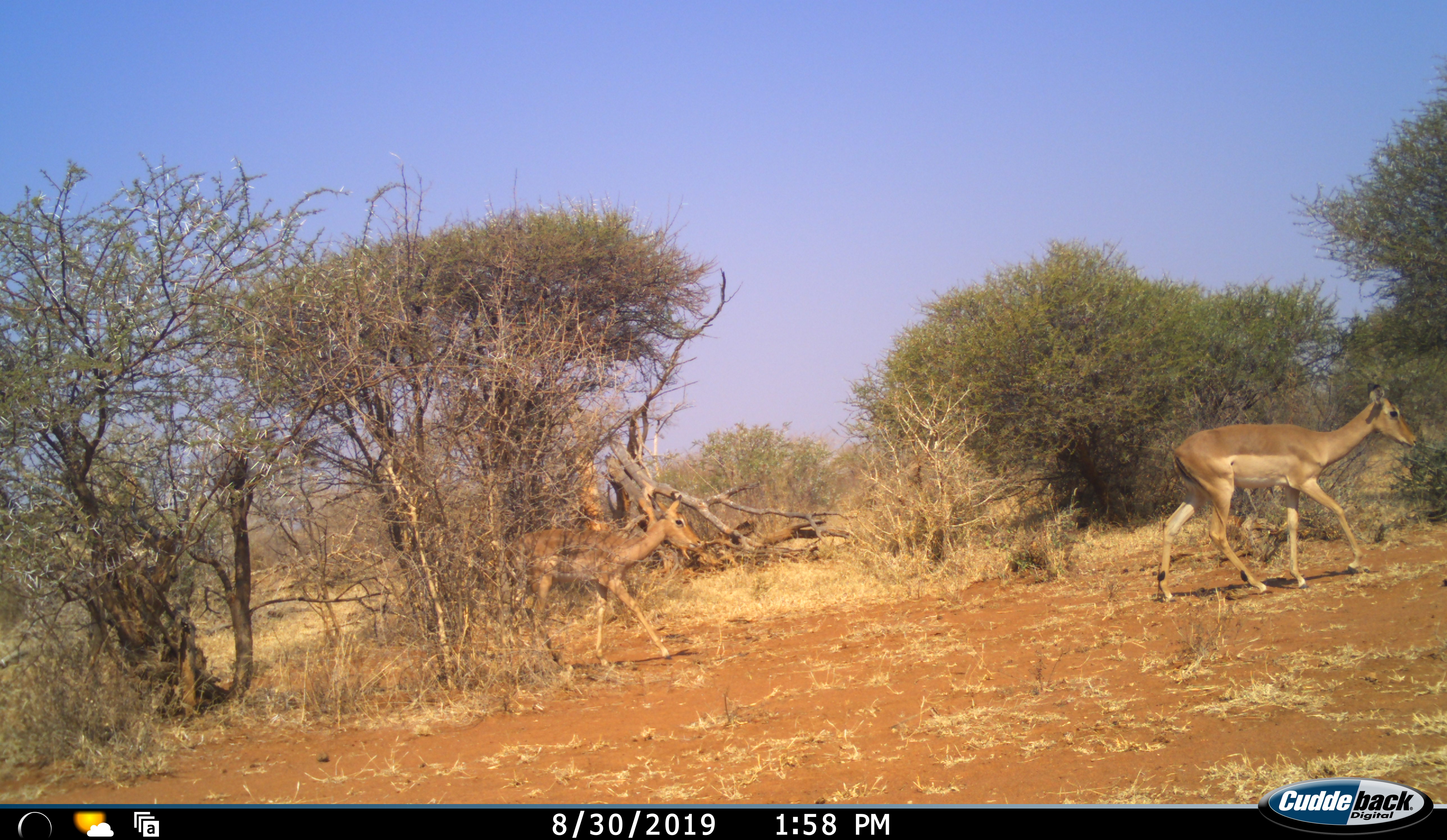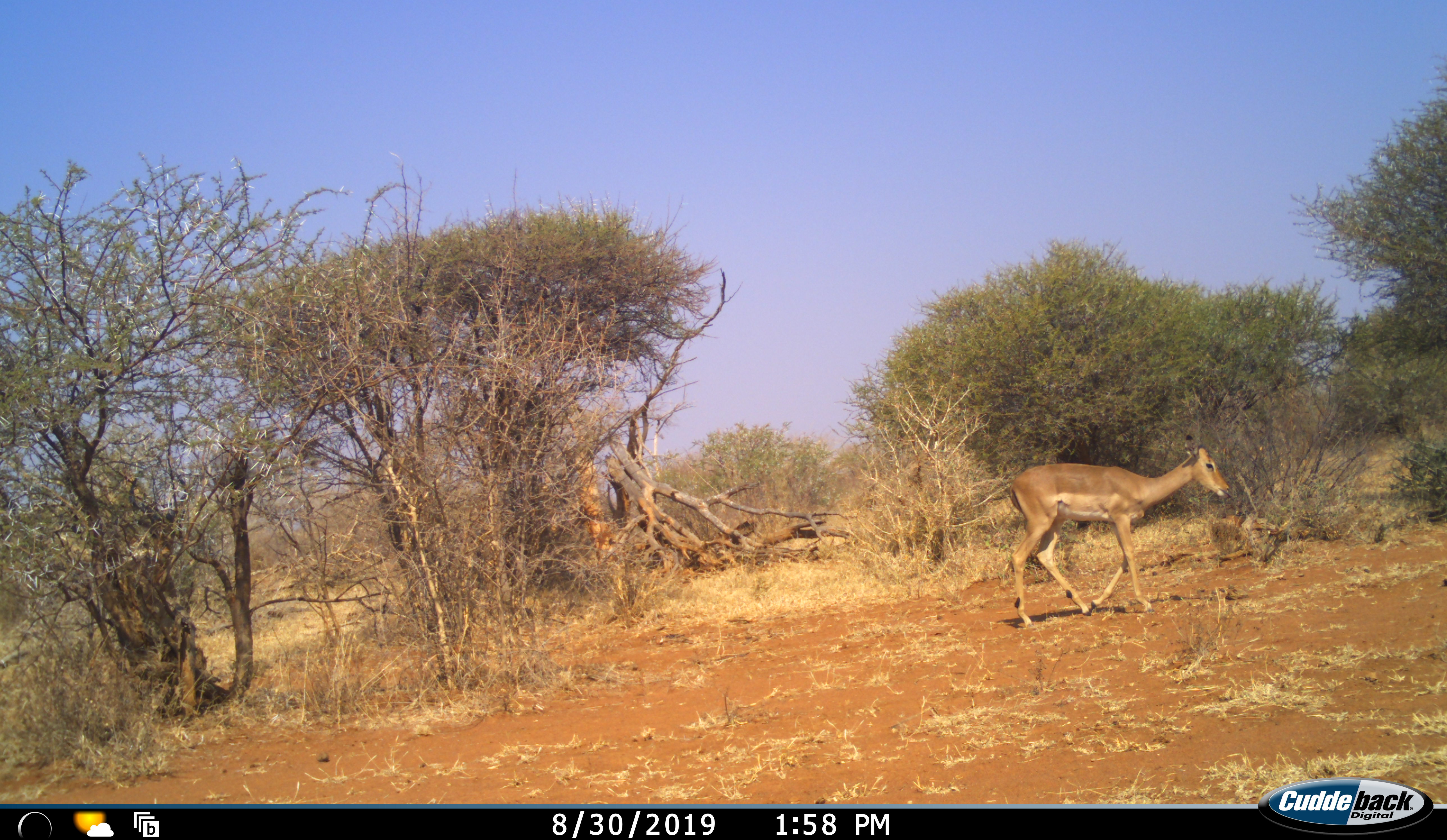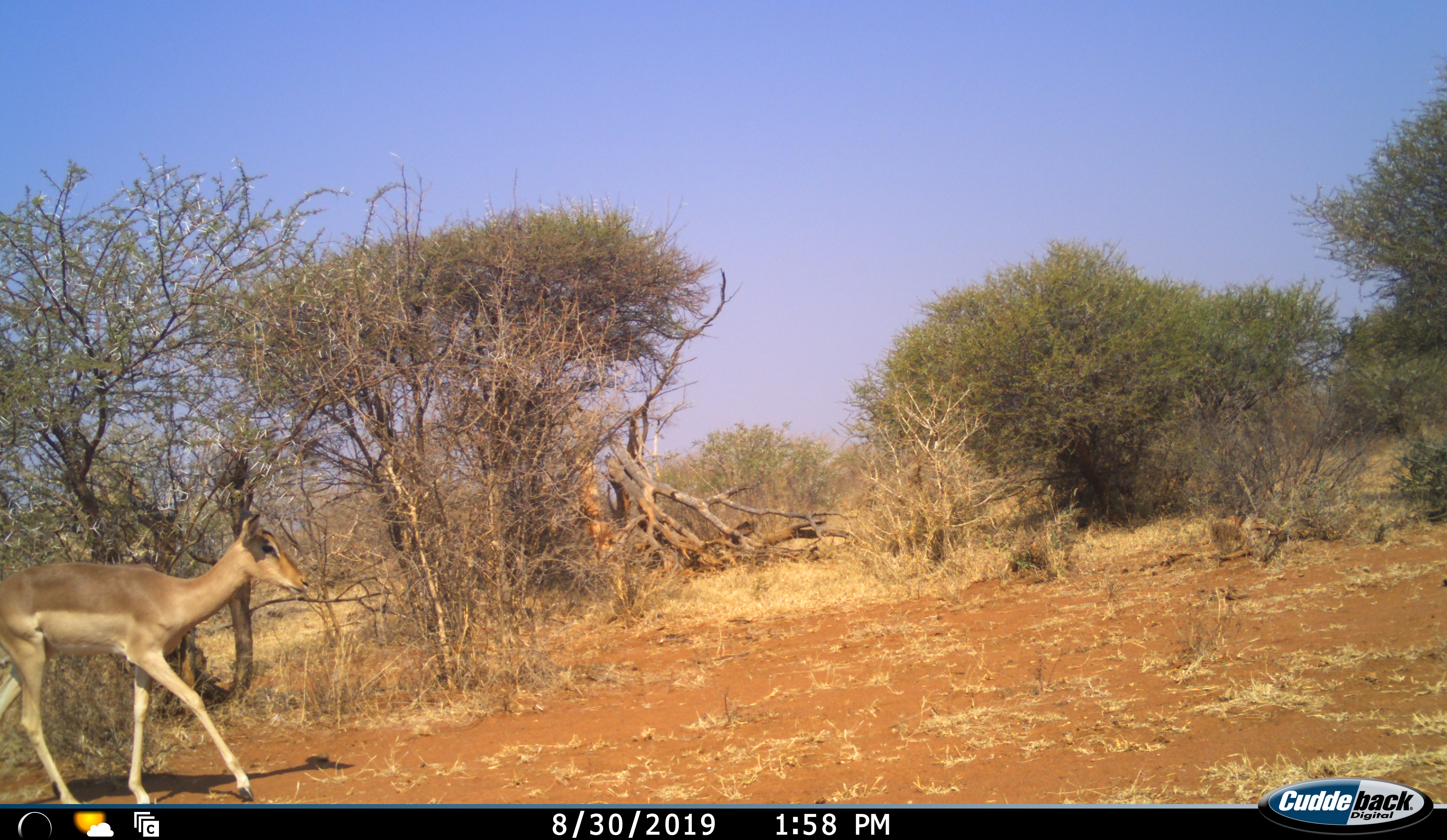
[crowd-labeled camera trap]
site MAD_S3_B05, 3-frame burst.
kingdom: Animalia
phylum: Chordata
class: Mammalia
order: Artiodactyla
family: Bovidae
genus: Aepyceros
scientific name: Aepyceros melampus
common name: impala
Impala (Aepyceros melampus), count 3. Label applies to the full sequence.